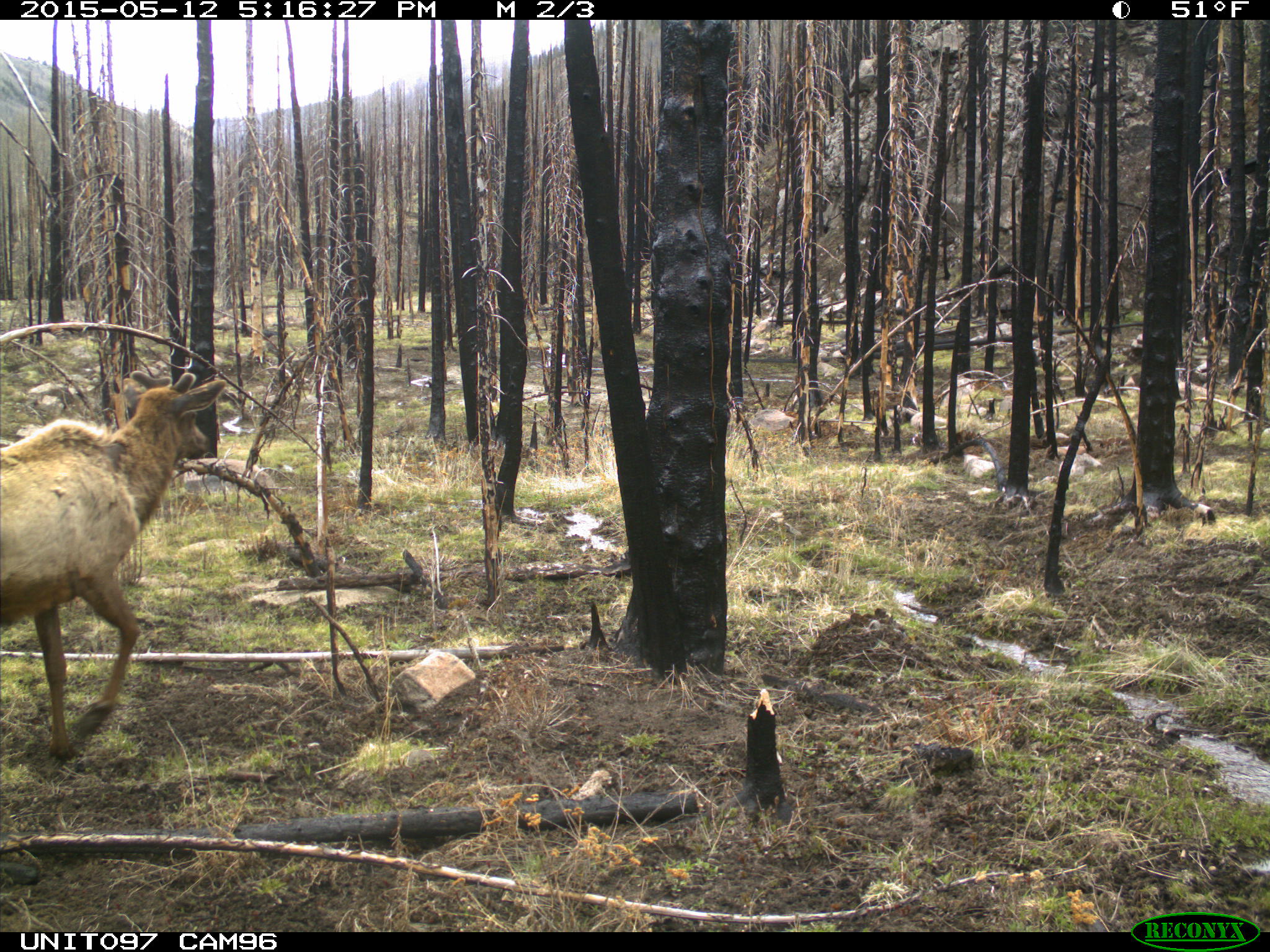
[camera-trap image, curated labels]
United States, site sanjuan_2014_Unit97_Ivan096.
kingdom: Animalia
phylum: Chordata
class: Mammalia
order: Artiodactyla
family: Cervidae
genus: Cervus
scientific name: Cervus elaphus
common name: red deer